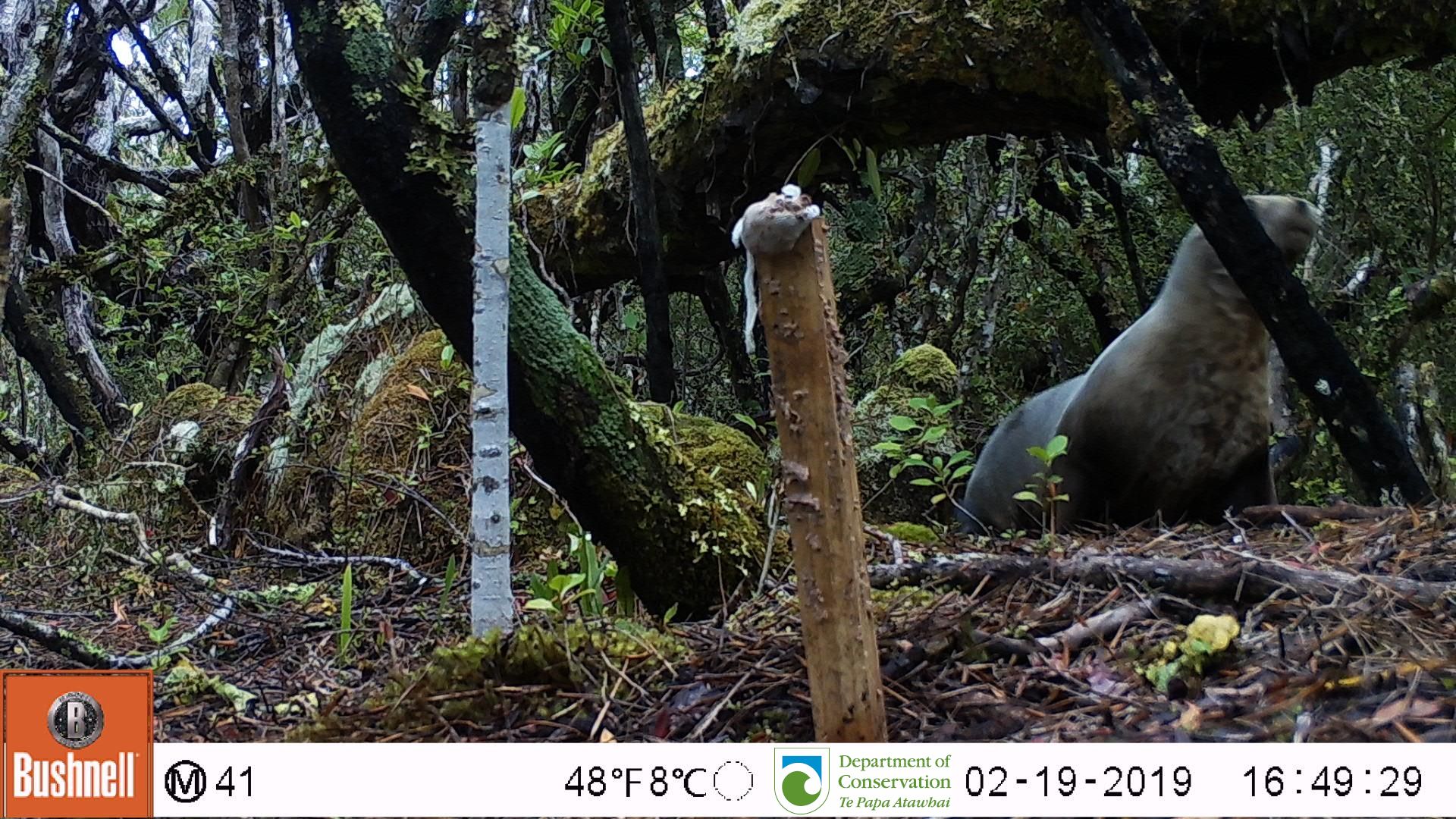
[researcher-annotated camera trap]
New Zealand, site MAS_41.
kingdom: Animalia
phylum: Chordata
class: Mammalia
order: Carnivora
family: Otariidae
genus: Phocarctos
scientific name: Phocarctos hookeri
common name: new zealand sea lion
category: sealion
Sealion (new zealand sea lion) (Phocarctos hookeri).